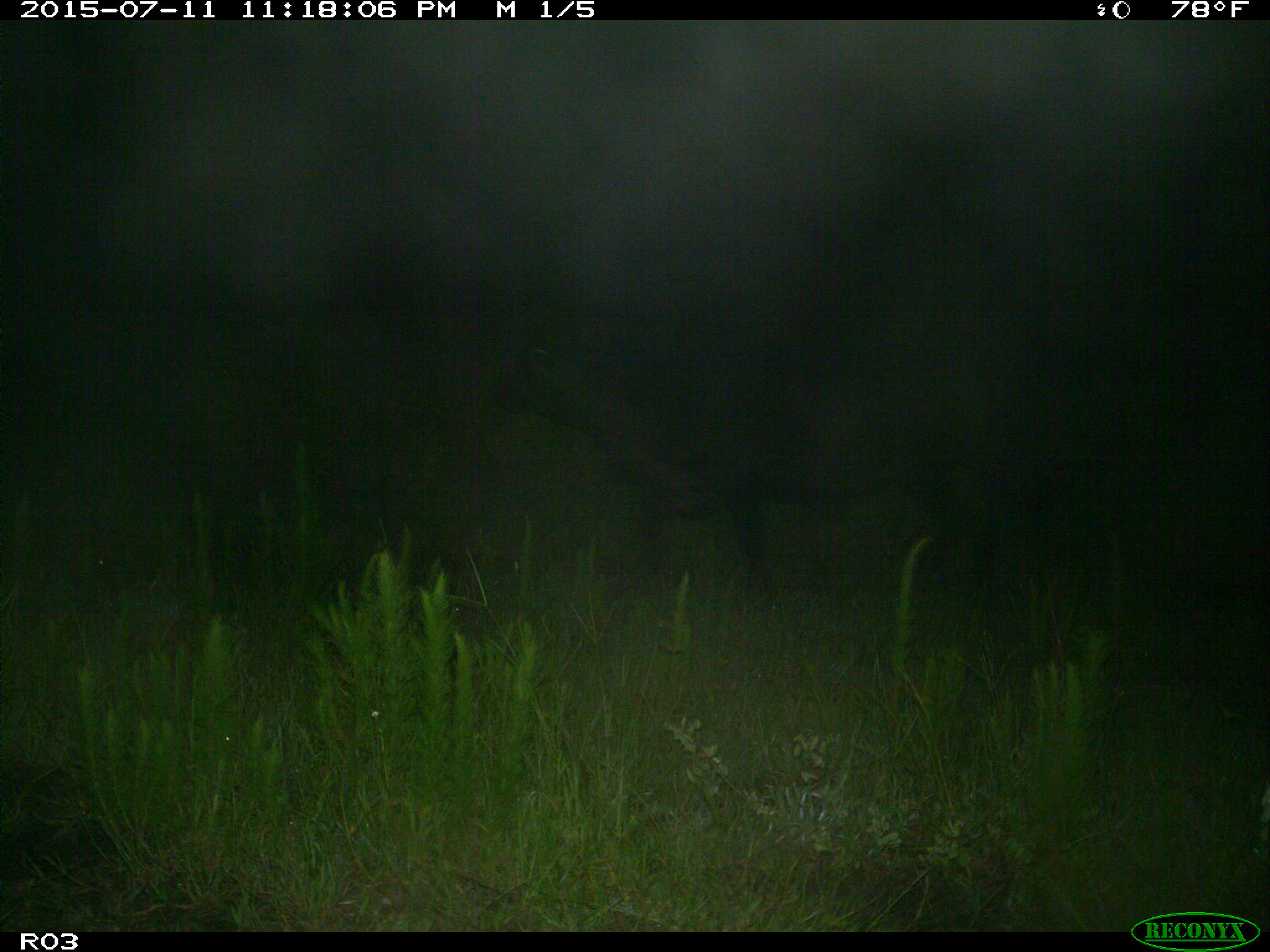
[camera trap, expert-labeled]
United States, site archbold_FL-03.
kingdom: Animalia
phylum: Chordata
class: Mammalia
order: Artiodactyla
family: Bovidae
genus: Bos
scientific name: Bos taurus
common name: domestic cow